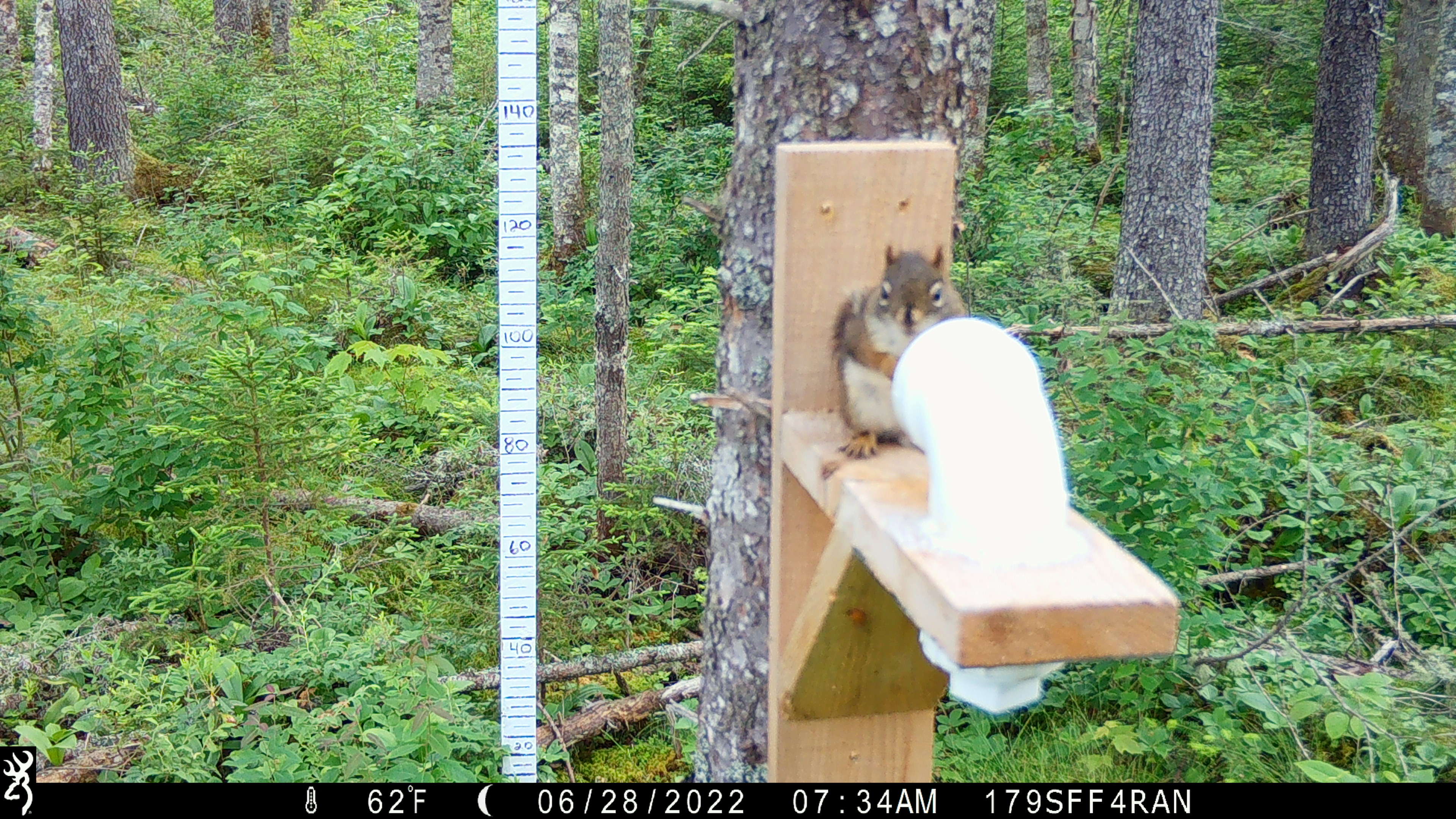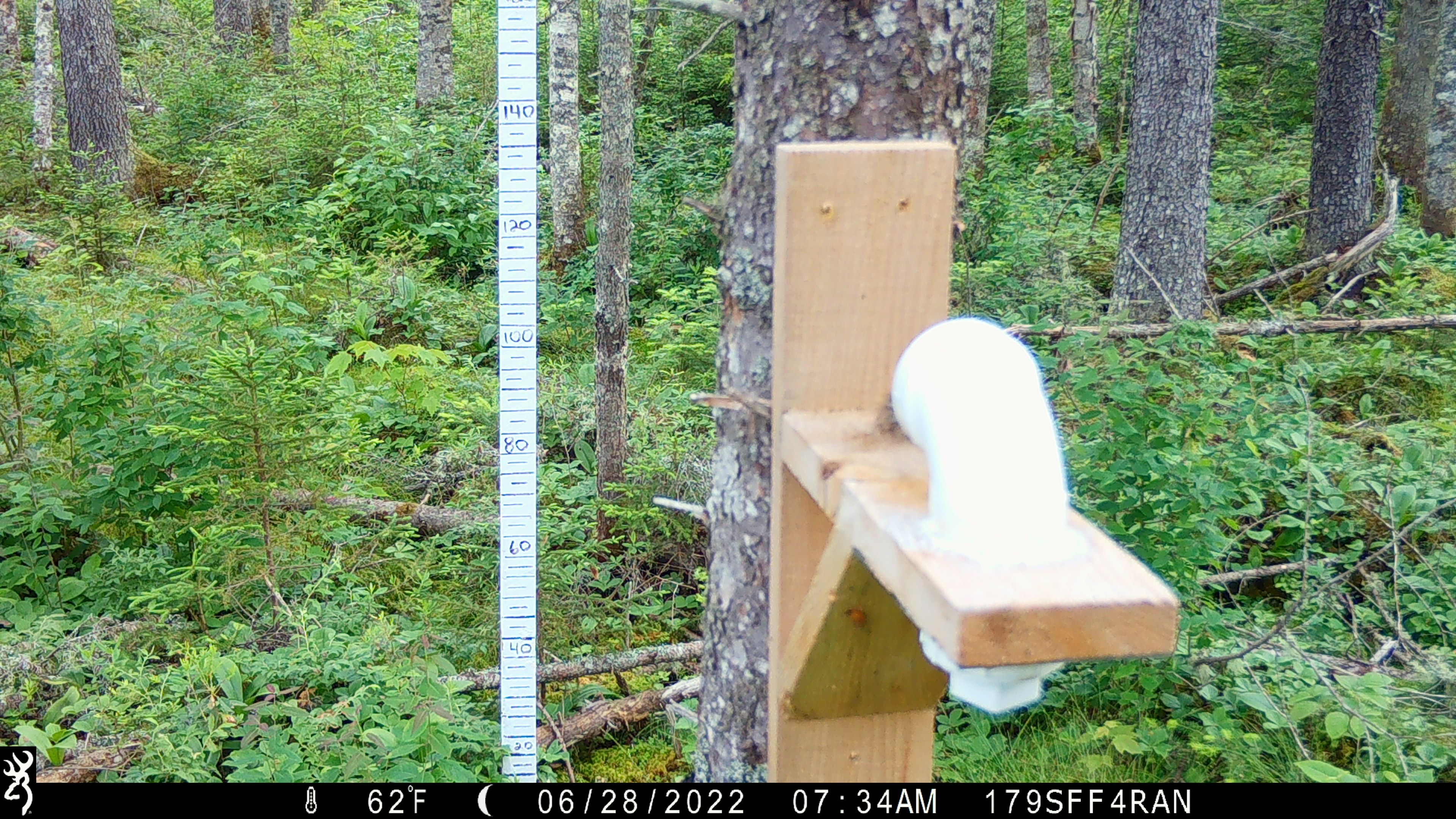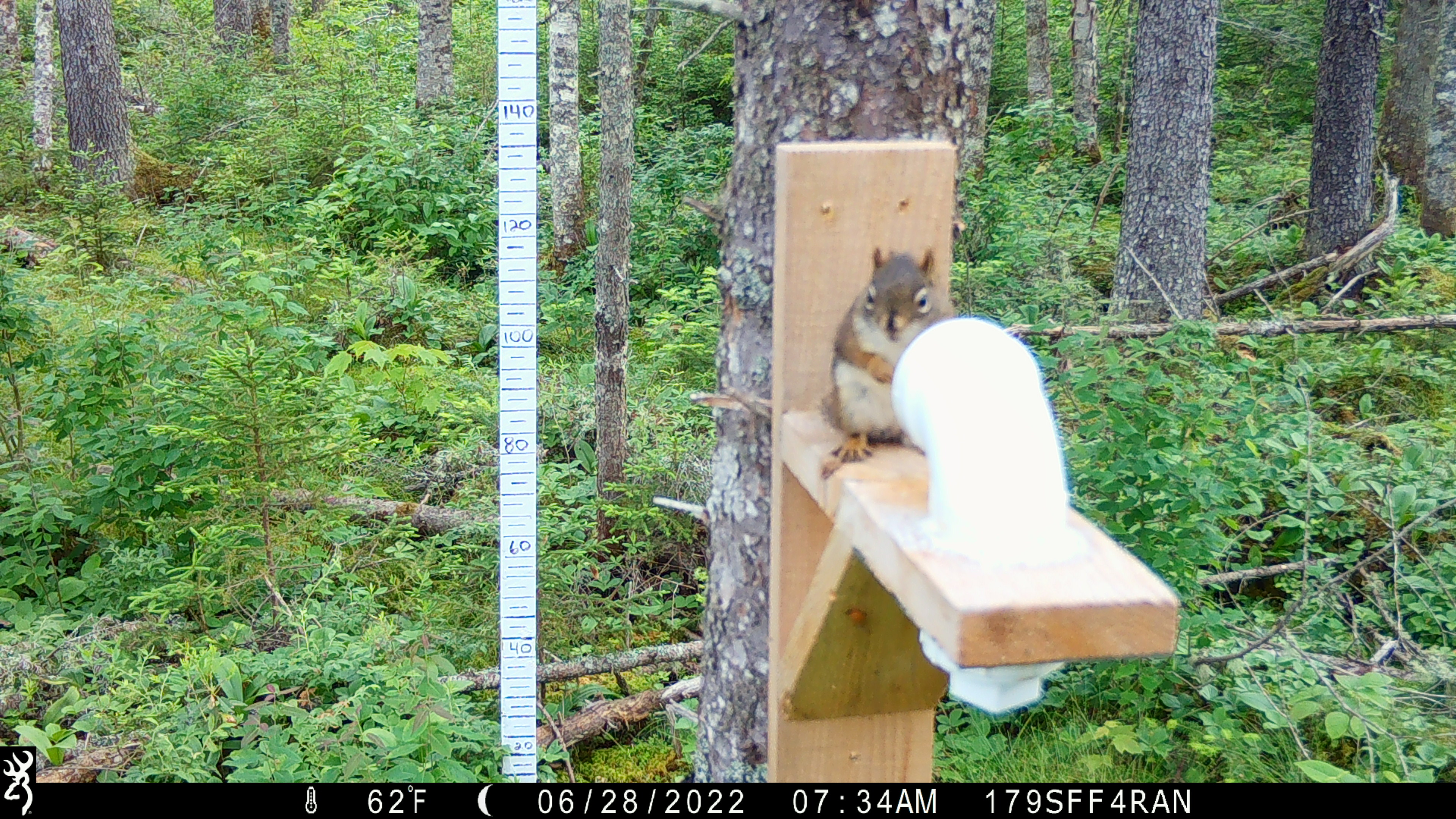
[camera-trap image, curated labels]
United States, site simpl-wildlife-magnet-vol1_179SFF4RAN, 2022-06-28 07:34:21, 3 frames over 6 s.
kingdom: Animalia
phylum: Chordata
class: Mammalia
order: Rodentia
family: Sciuridae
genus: Tamiasciurus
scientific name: Tamiasciurus hudsonicus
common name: red squirrel